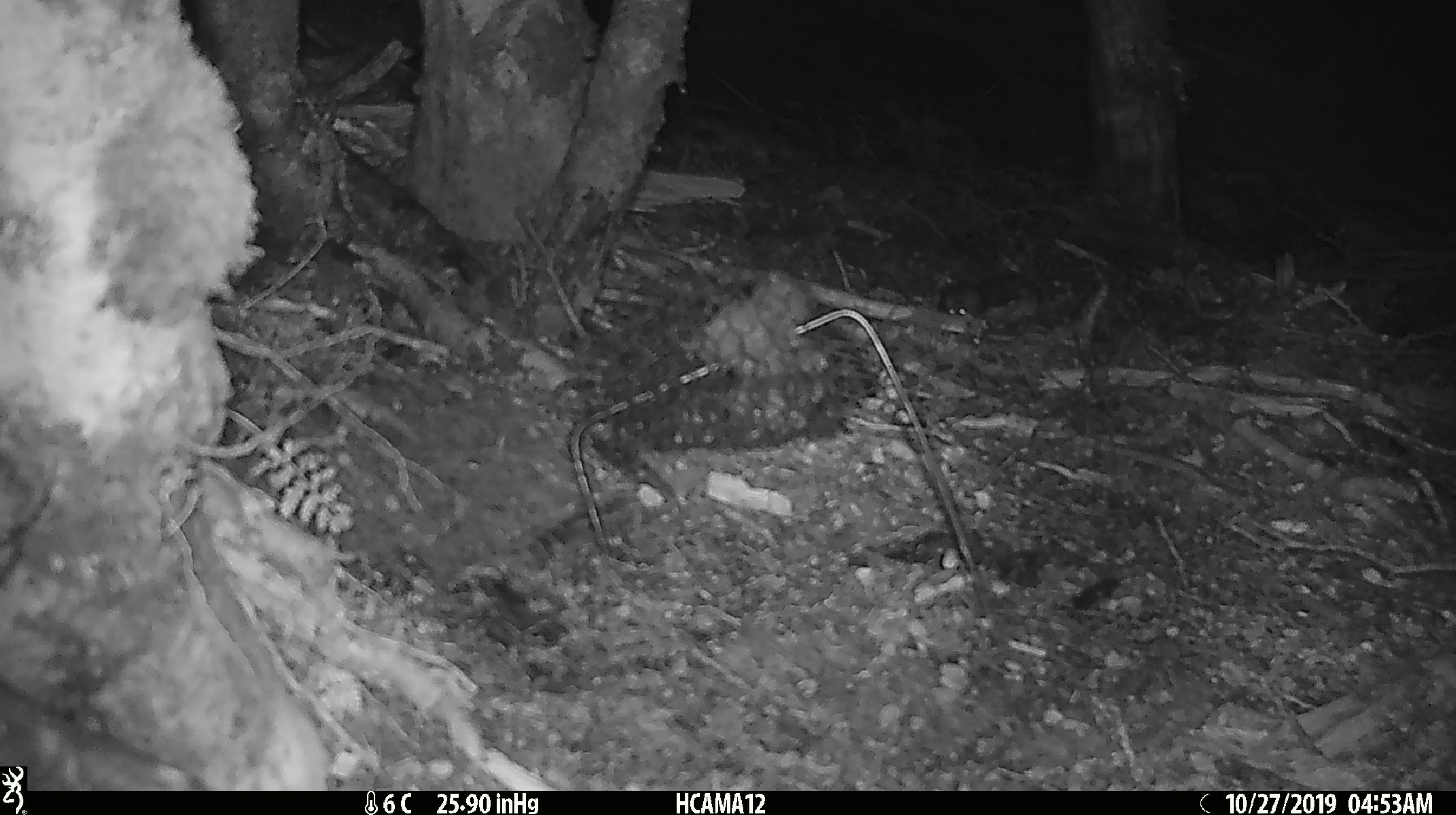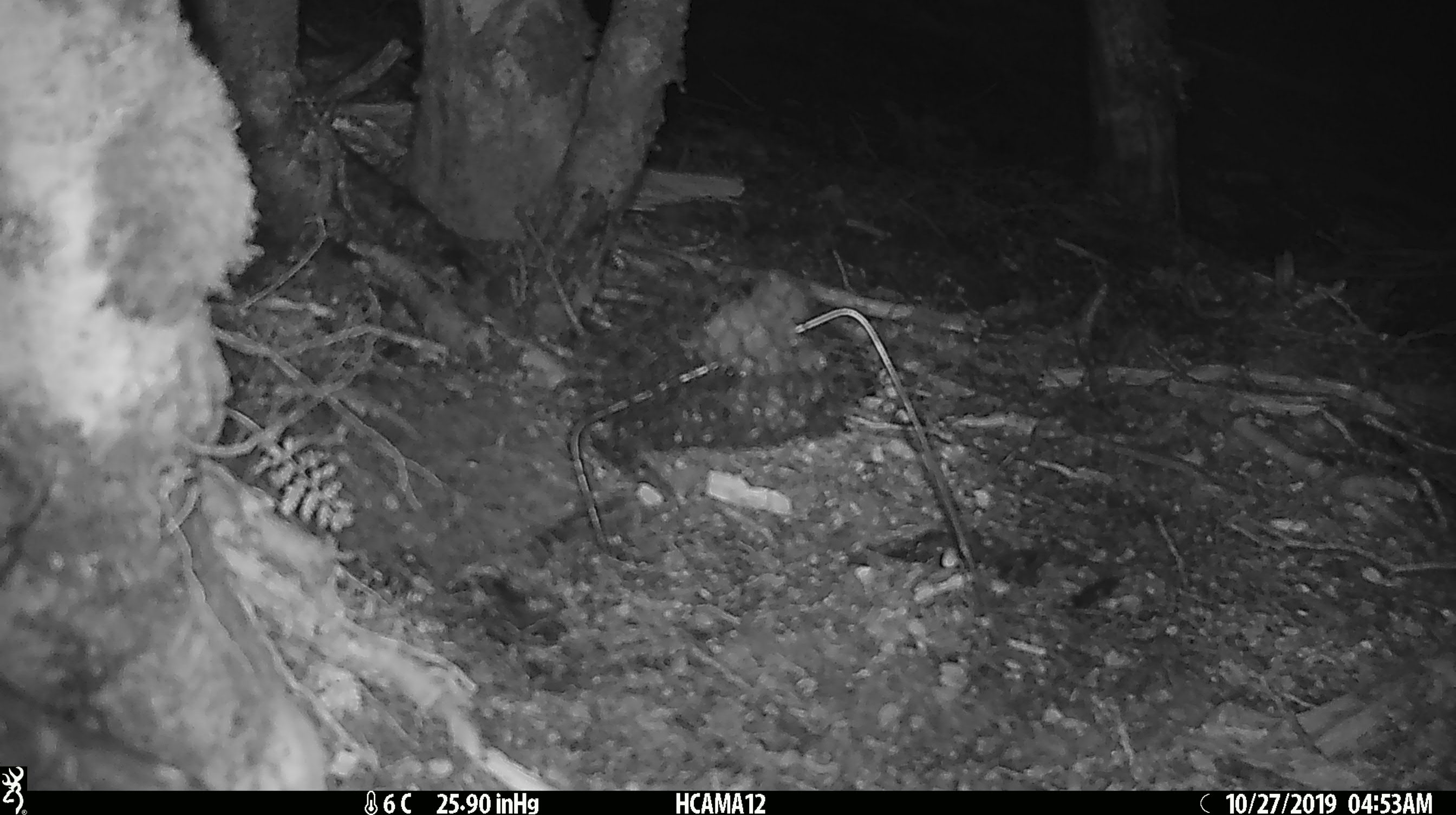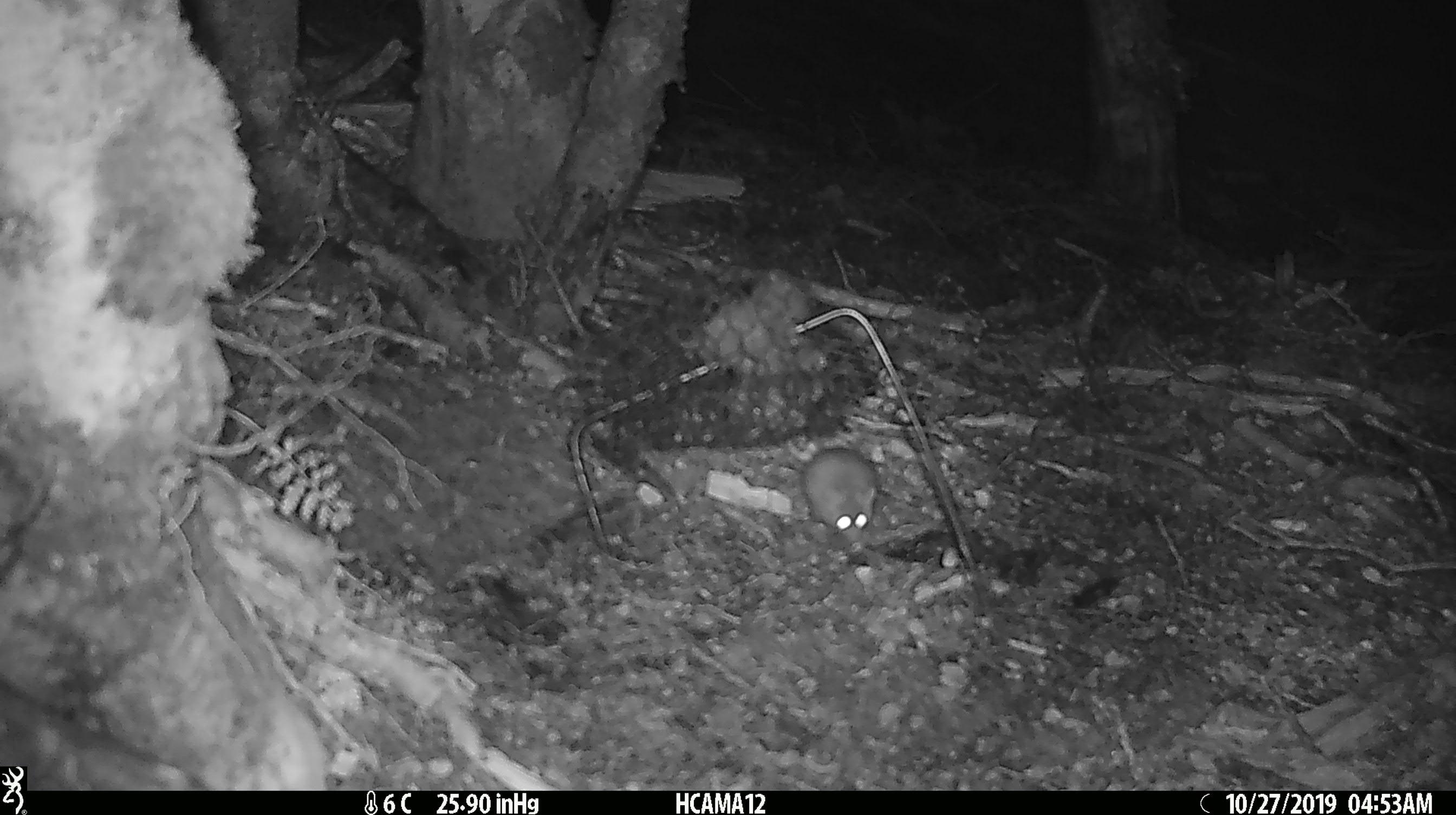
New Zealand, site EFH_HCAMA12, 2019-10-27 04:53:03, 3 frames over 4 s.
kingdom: Animalia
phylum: Chordata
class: Mammalia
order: Rodentia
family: Muridae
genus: Mus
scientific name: Mus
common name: mouse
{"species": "mouse (Mus)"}